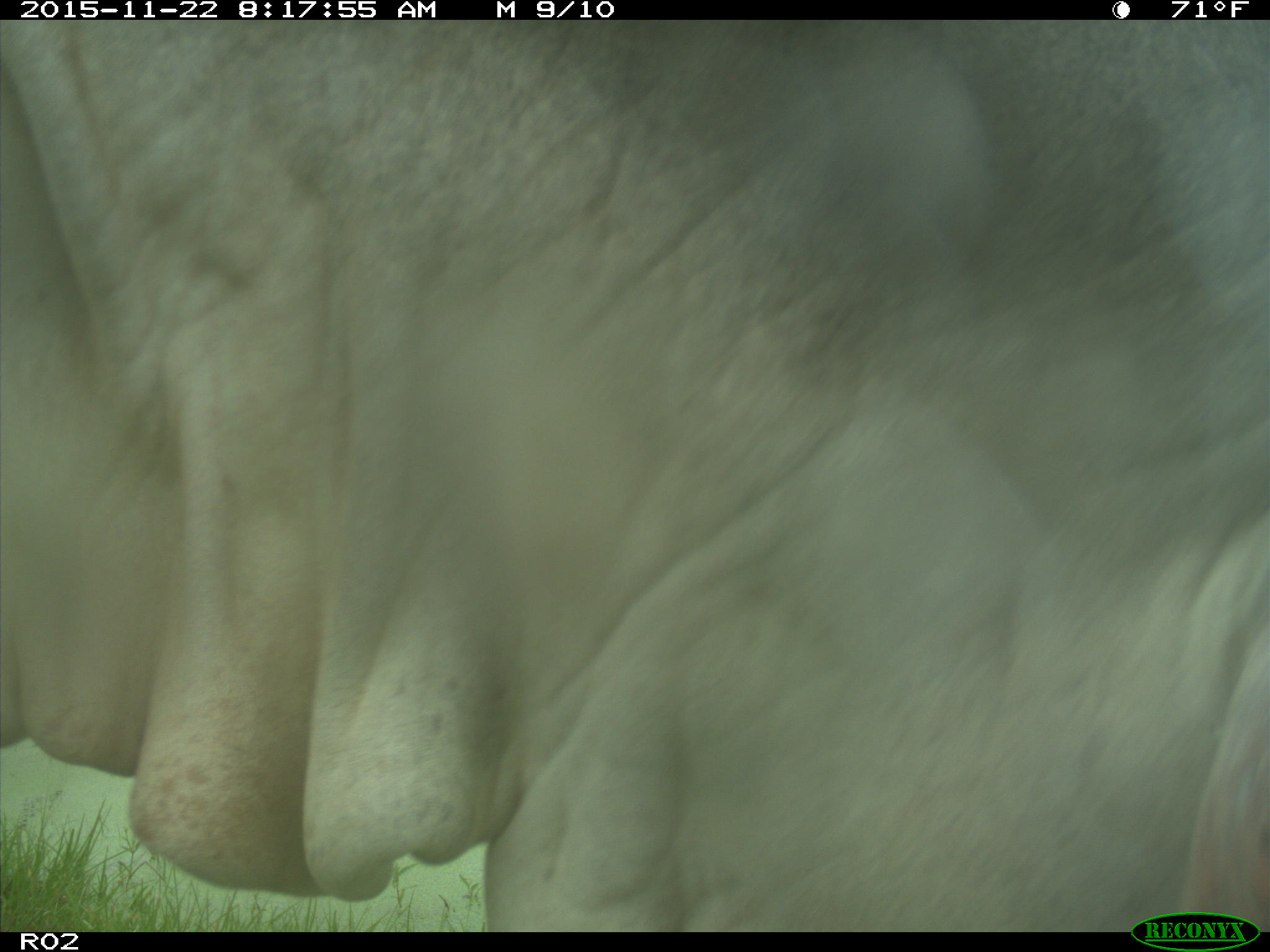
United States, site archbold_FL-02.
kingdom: Animalia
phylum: Chordata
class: Mammalia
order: Artiodactyla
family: Bovidae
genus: Bos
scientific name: Bos taurus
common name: domestic cow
Bos taurus (domestic cow).